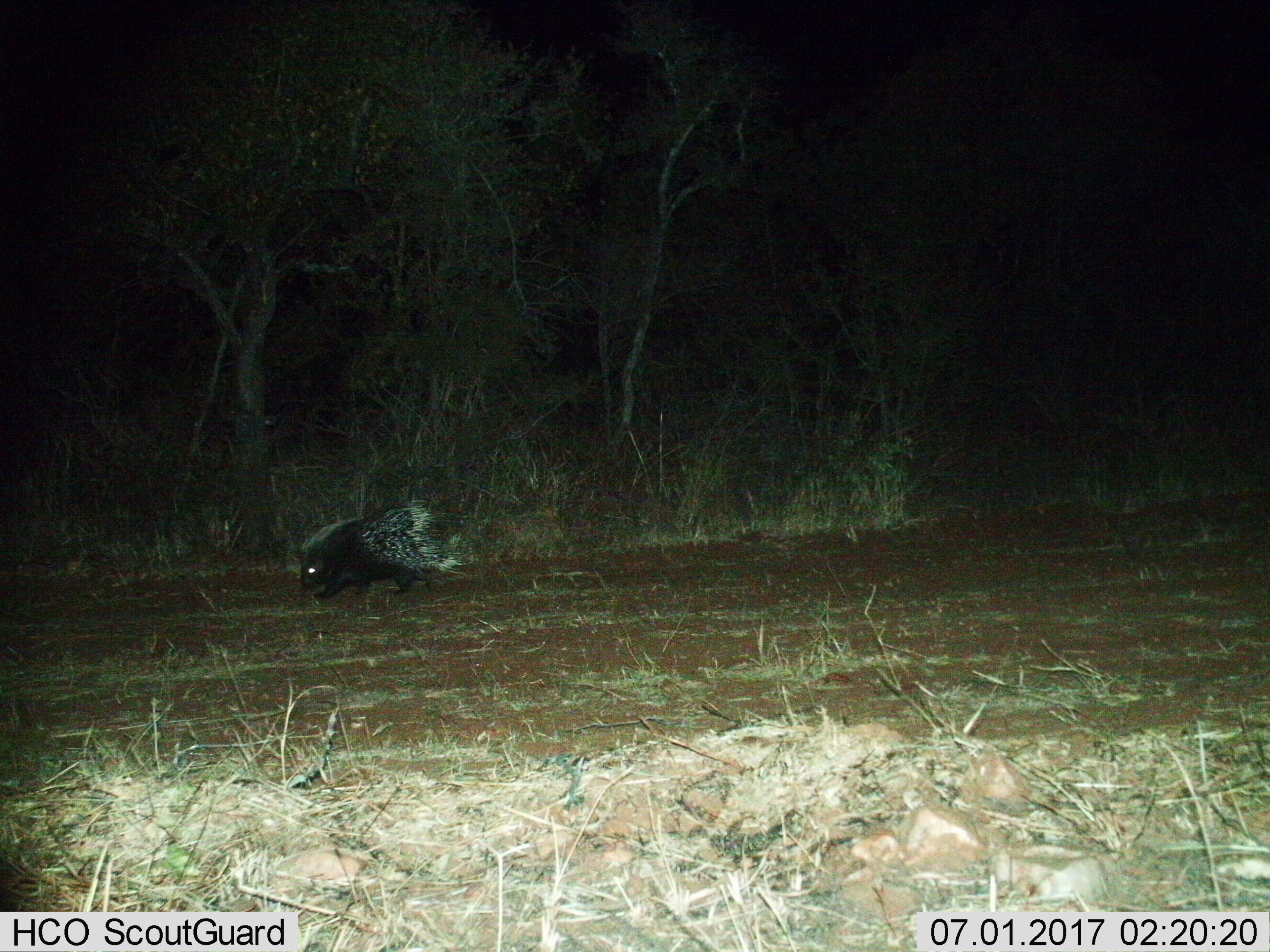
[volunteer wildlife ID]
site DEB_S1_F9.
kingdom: Animalia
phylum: Chordata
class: Mammalia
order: Rodentia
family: Hystricidae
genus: Hystrix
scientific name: Hystrix cristata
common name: crested porcupine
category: porcupine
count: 1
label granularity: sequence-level